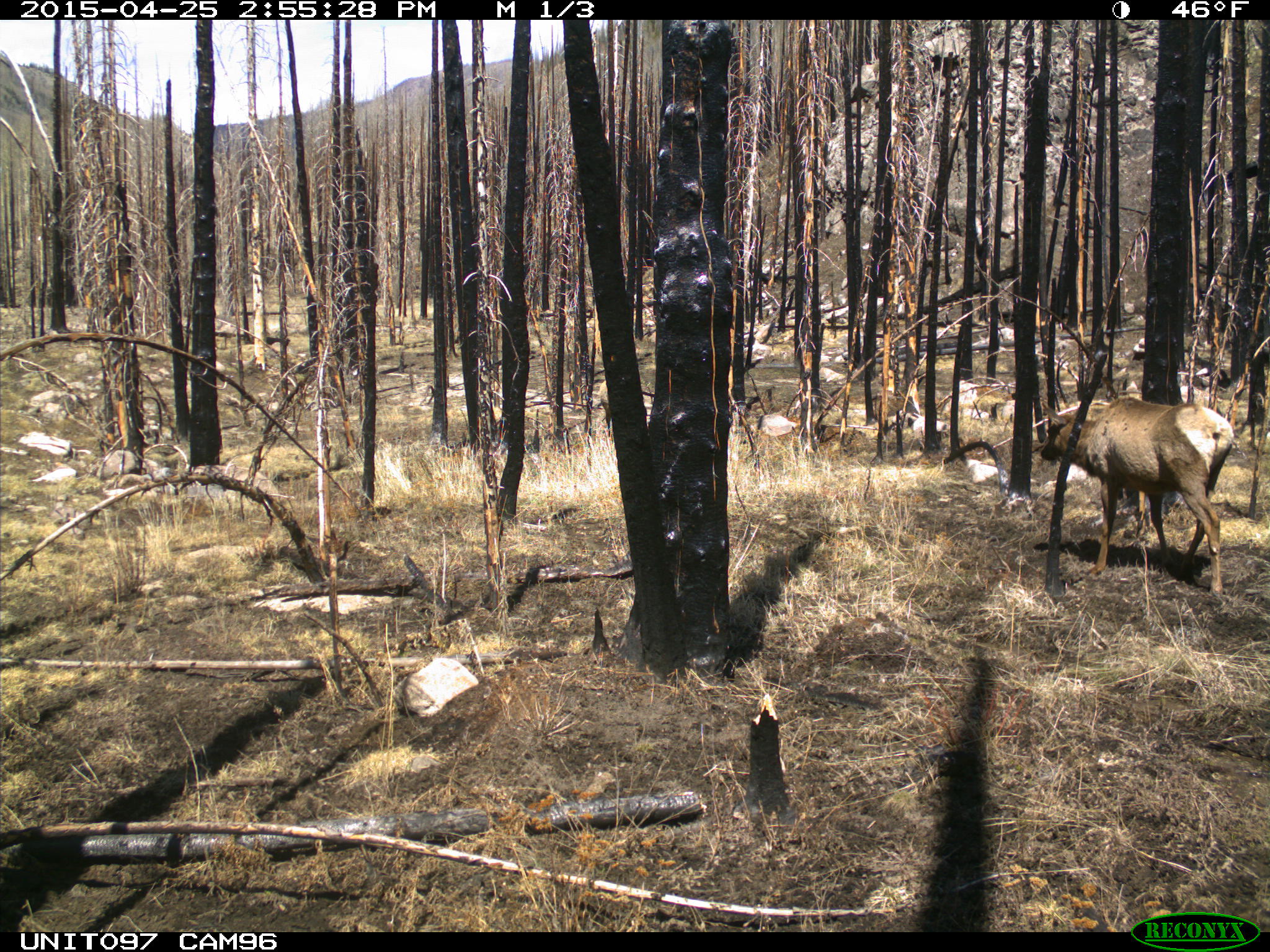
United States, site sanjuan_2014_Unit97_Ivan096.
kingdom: Animalia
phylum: Chordata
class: Mammalia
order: Artiodactyla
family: Cervidae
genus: Cervus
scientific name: Cervus elaphus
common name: red deer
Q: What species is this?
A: Cervus elaphus (red deer).